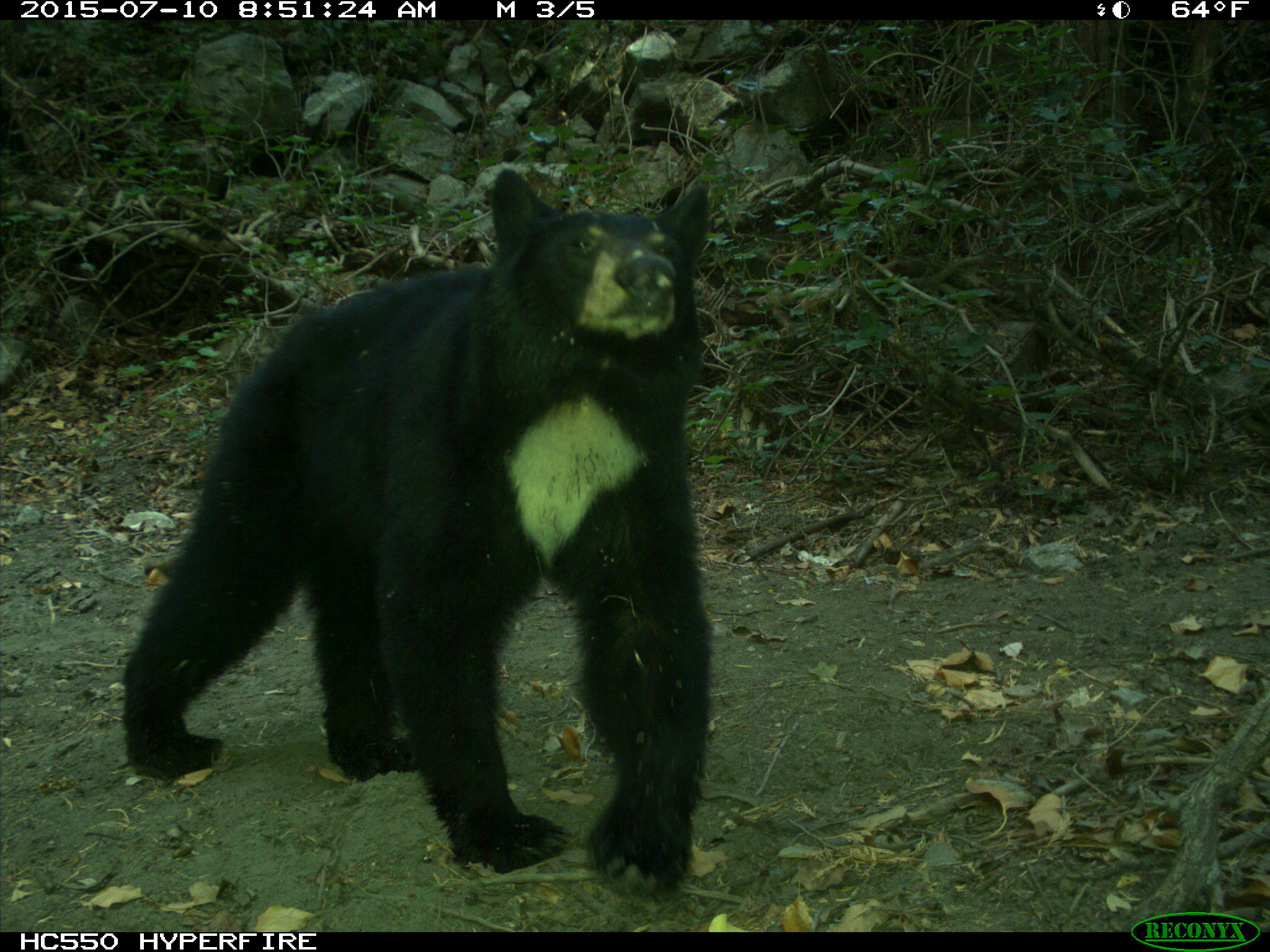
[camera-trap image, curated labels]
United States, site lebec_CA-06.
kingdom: Animalia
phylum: Chordata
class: Mammalia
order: Carnivora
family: Ursidae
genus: Ursus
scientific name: Ursus americanus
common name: american black bear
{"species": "Ursus americanus (american black bear)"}